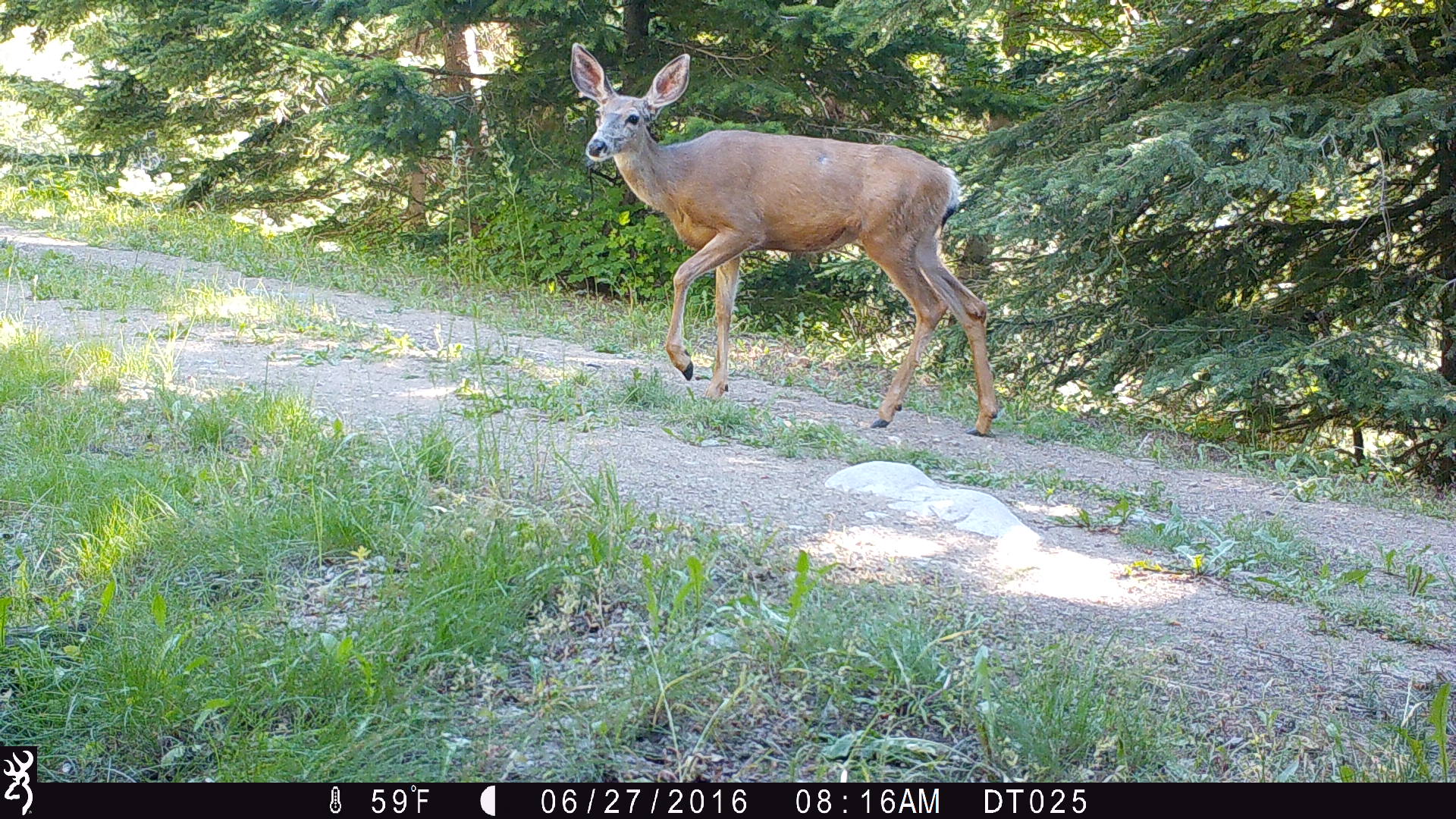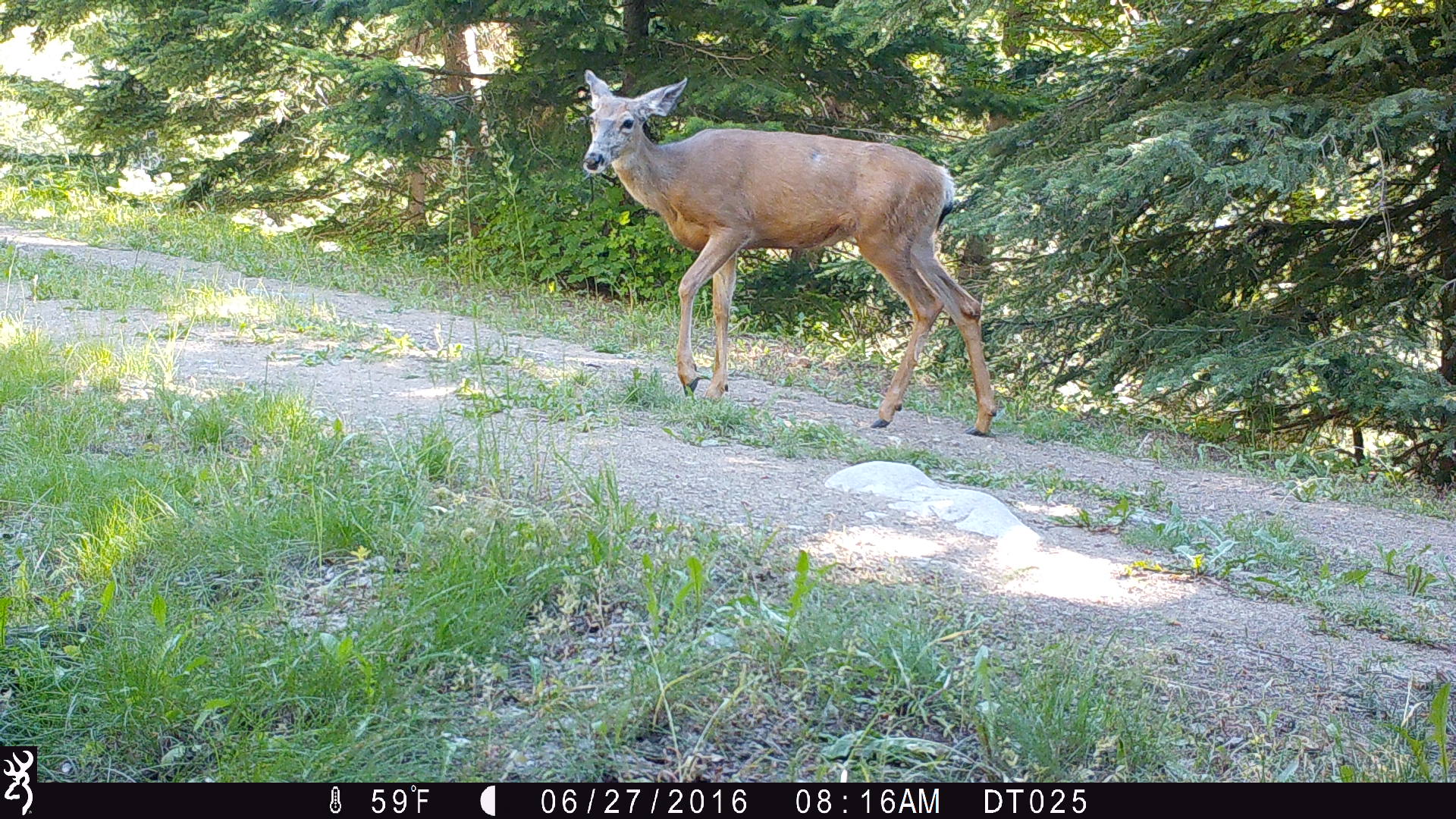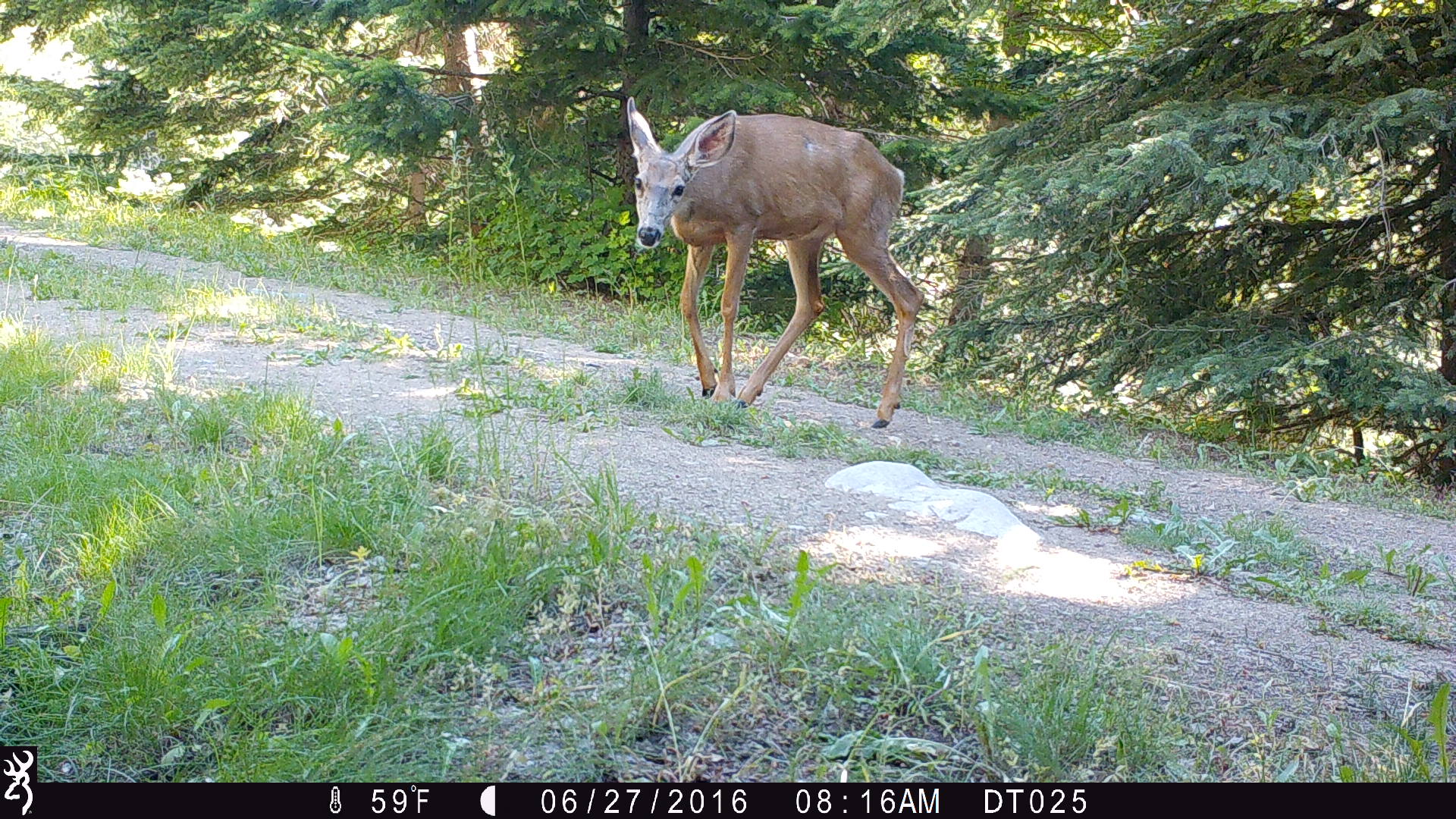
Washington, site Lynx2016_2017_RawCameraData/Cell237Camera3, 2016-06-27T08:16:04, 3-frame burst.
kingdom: Animalia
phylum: Chordata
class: Mammalia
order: Artiodactyla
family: Cervidae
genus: Odocoileus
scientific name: Odocoileus hemionus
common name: mule deer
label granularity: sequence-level